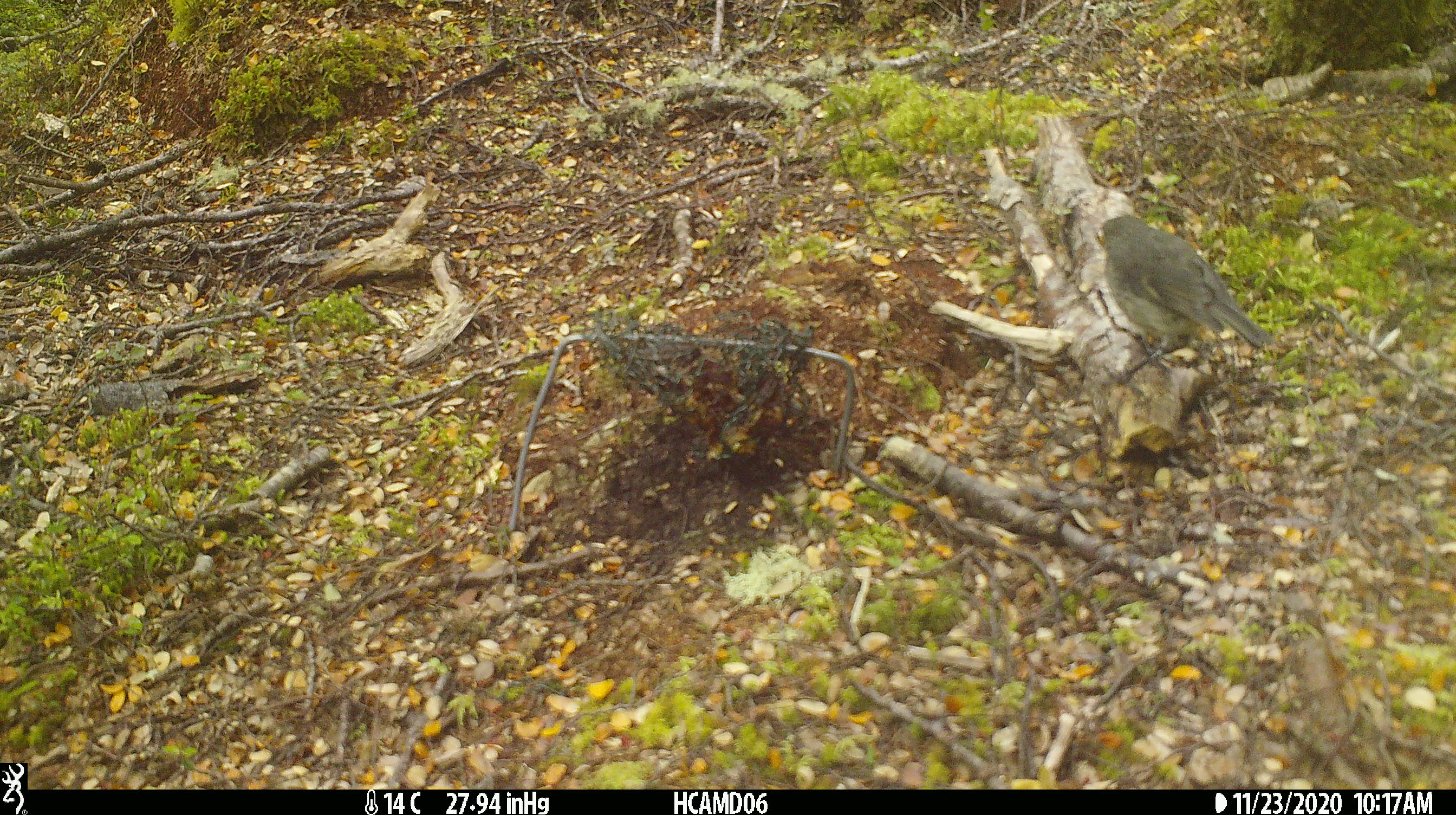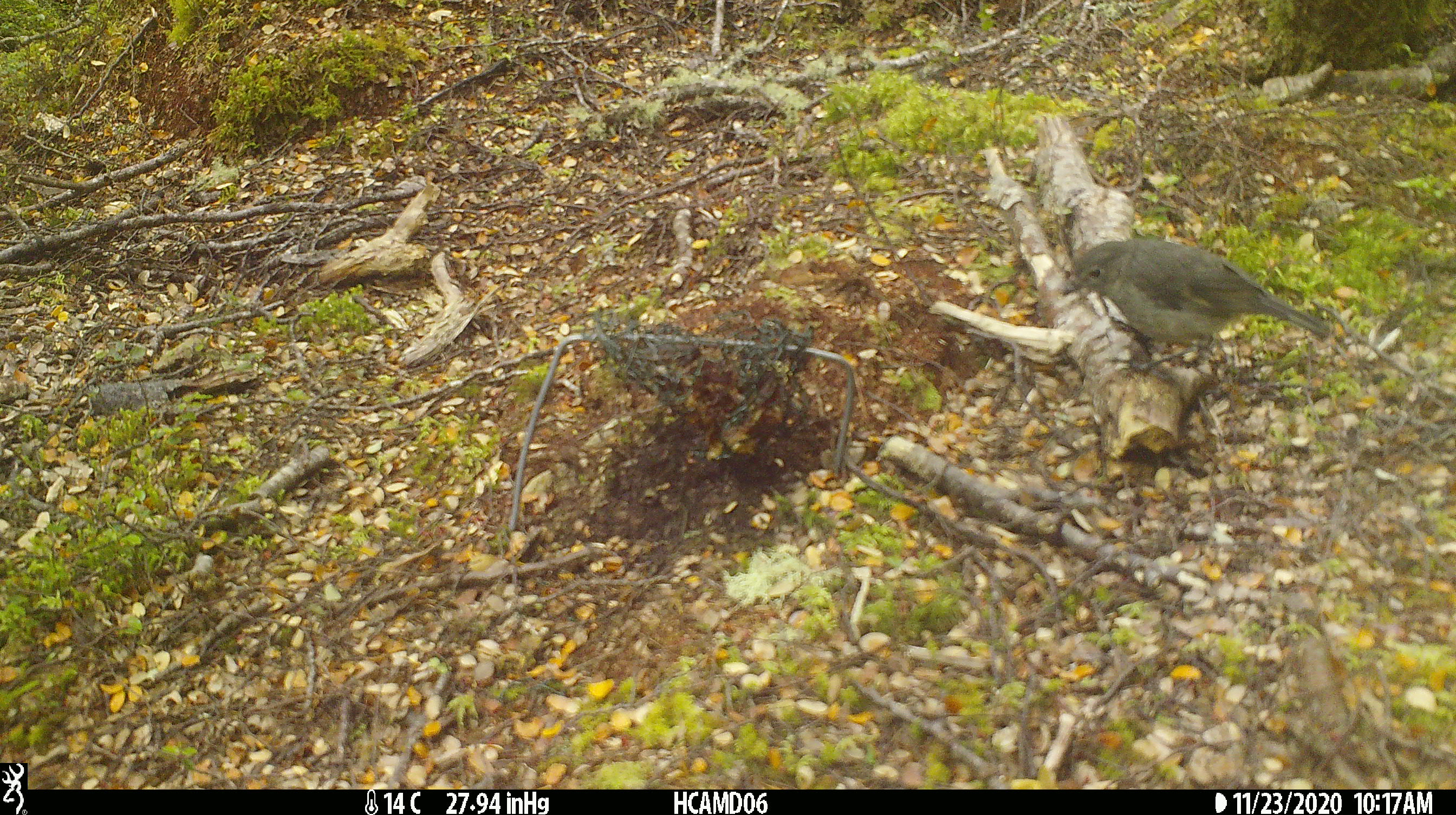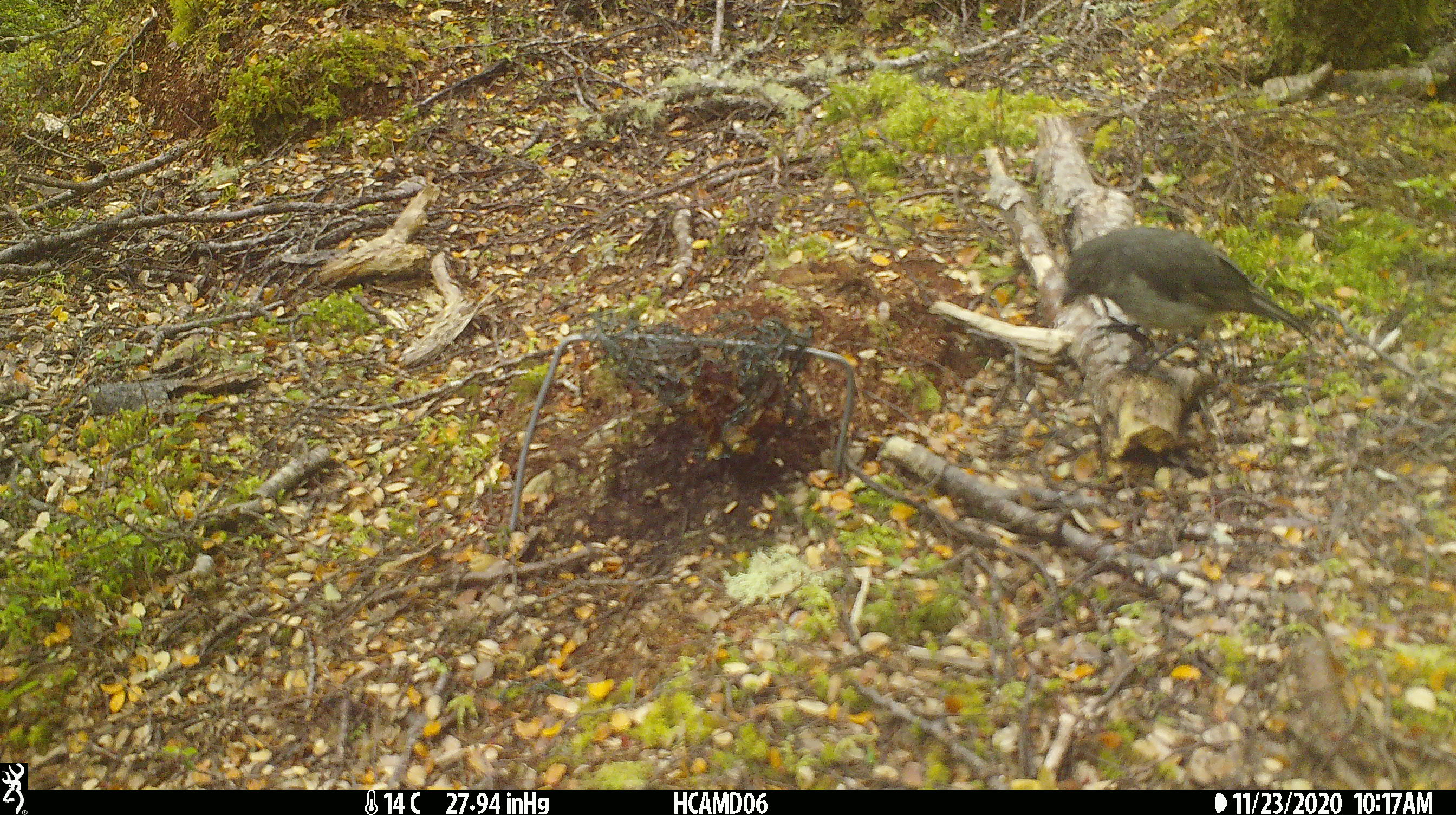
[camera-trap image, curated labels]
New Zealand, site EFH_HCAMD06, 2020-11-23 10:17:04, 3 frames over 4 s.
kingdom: Animalia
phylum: Chordata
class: Aves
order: Passeriformes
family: Petroicidae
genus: Petroica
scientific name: Petroica australis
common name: new zealand robin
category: robin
Robin (new zealand robin) (Petroica australis).